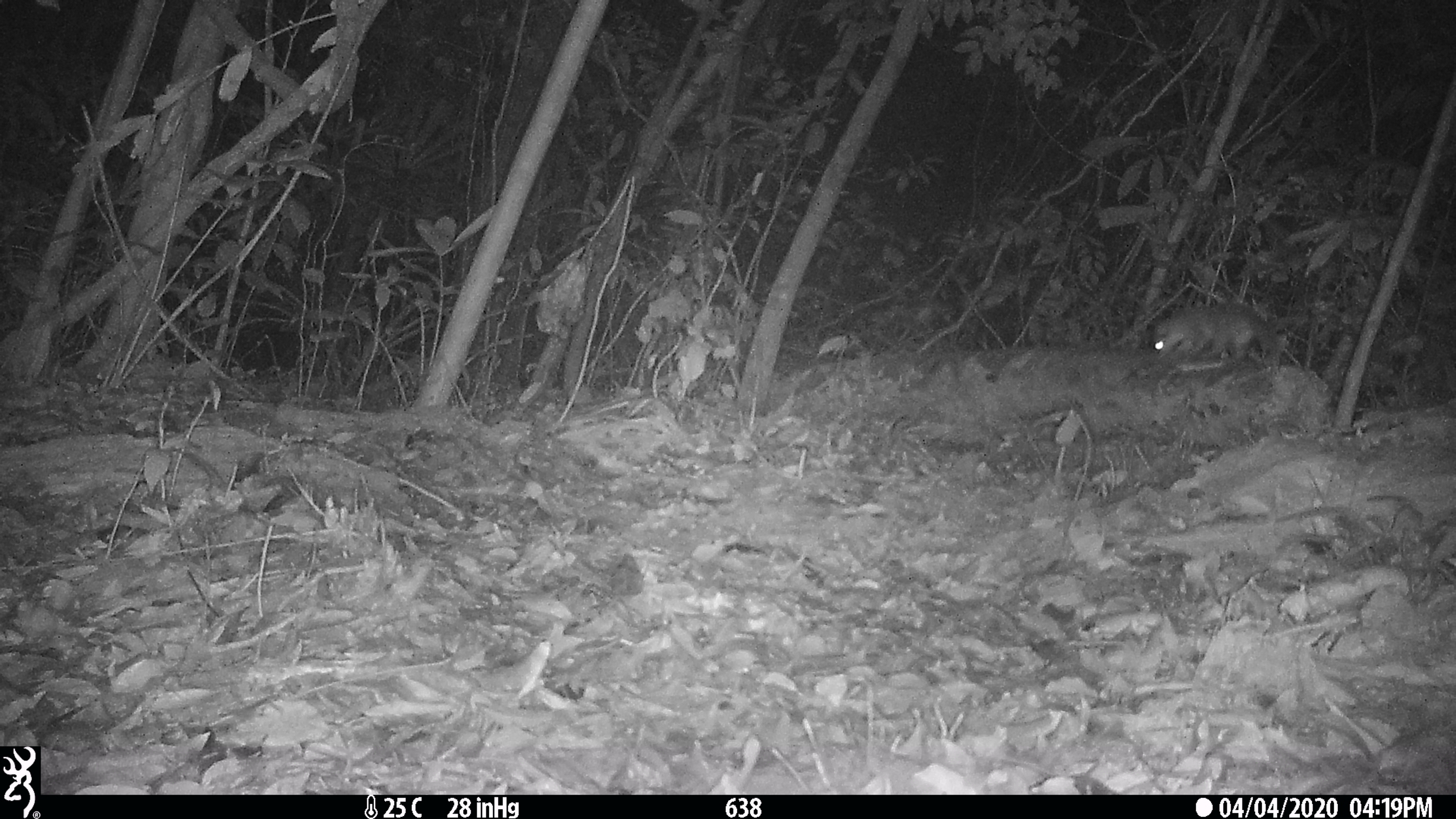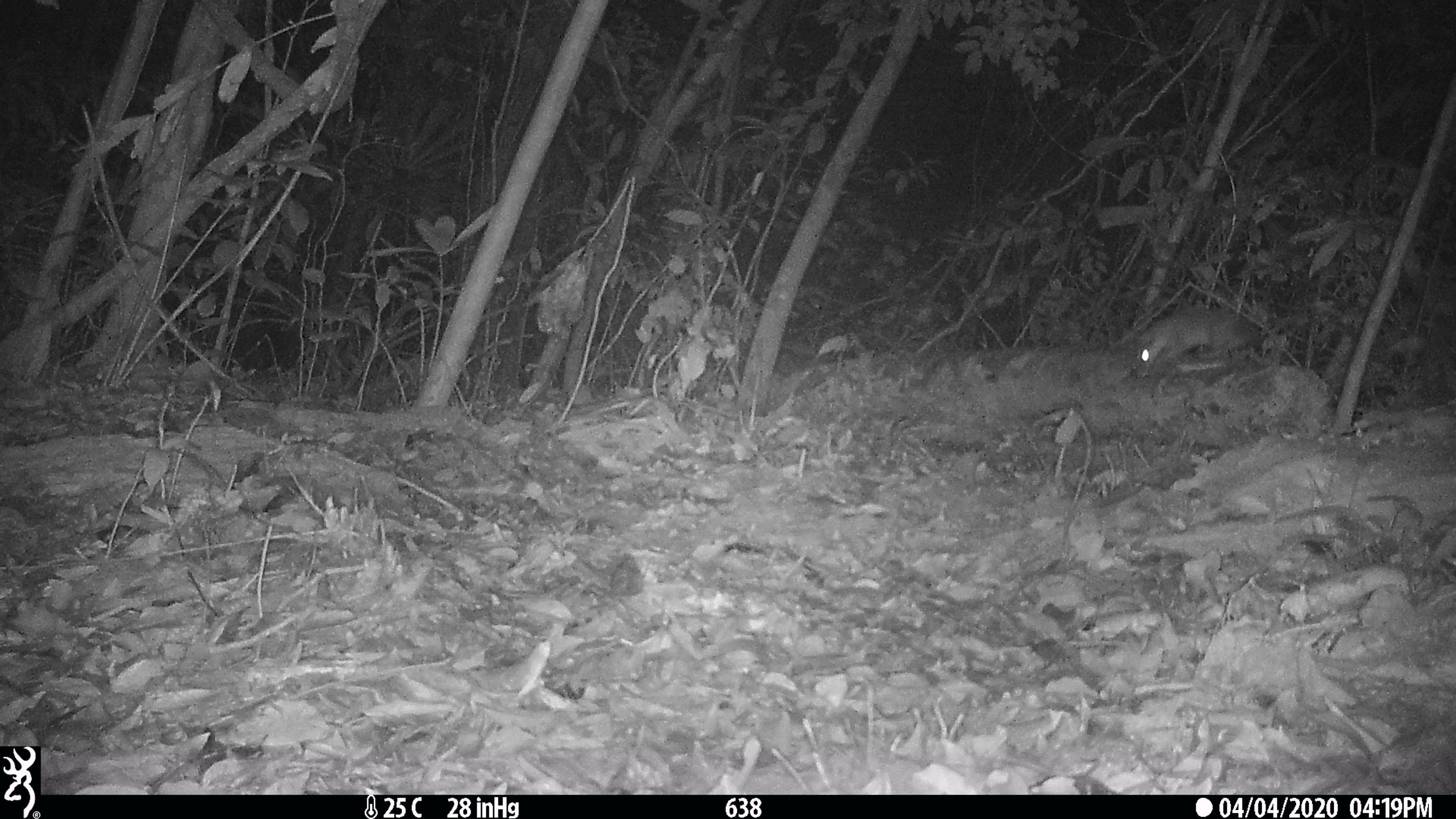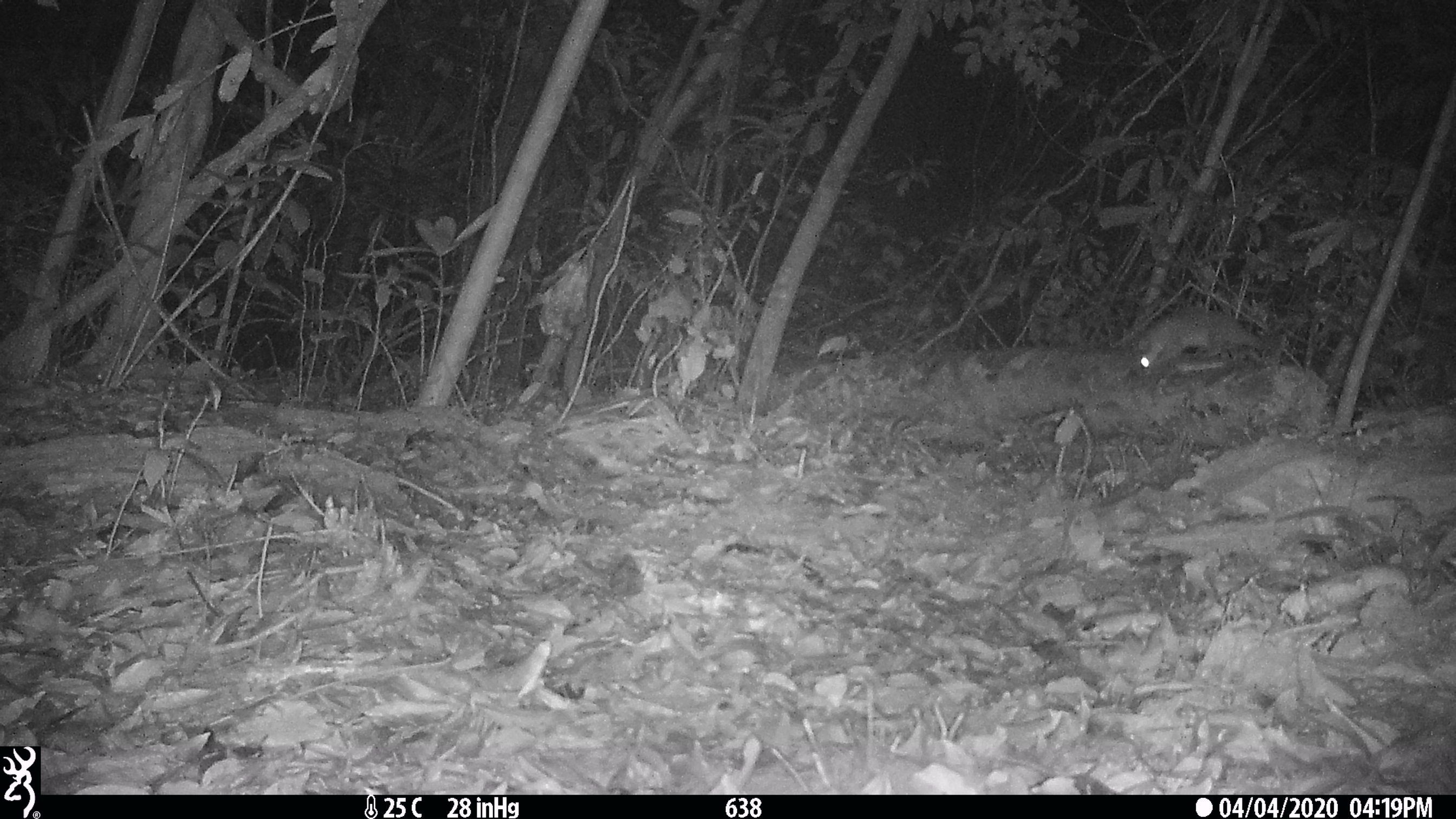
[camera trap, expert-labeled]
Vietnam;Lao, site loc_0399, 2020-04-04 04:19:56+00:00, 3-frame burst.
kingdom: Animalia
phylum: Chordata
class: Mammalia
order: Carnivora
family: Mustelidae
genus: Melogale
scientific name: Melogale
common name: ferret badger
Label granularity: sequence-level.